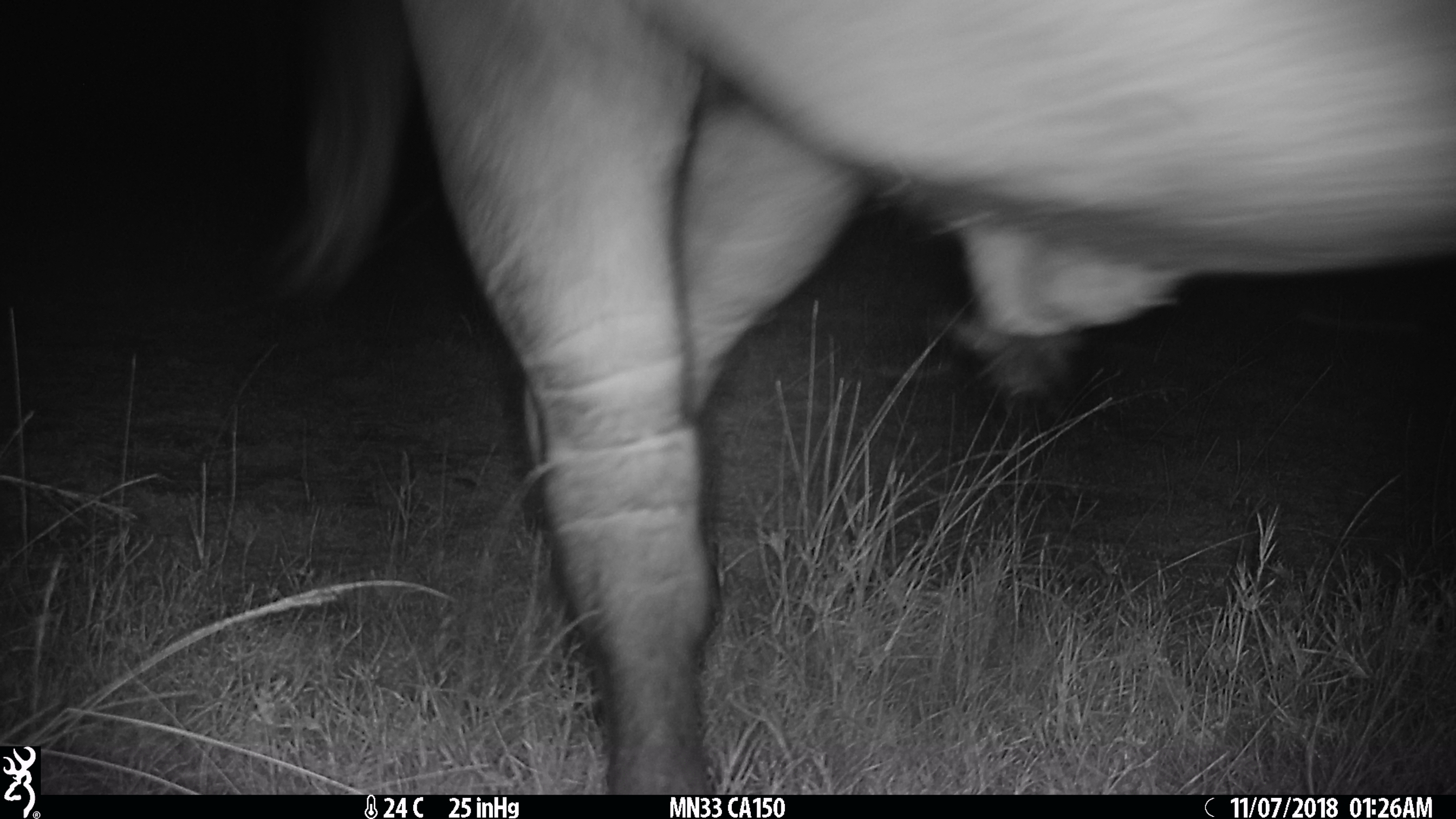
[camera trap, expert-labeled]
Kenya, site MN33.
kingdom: Animalia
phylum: Chordata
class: Mammalia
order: Artiodactyla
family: Bovidae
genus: Syncerus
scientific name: Syncerus caffer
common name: buffalo